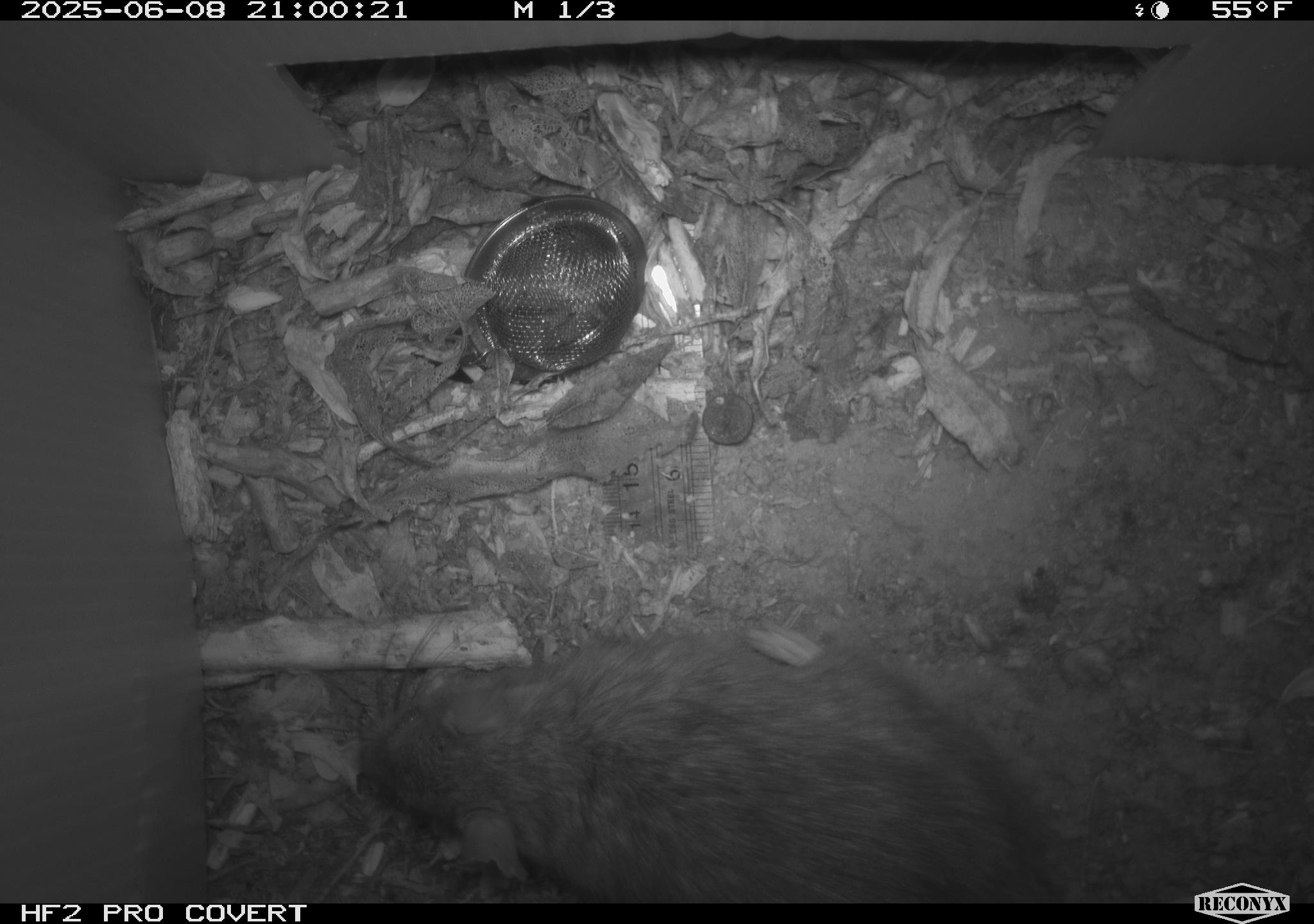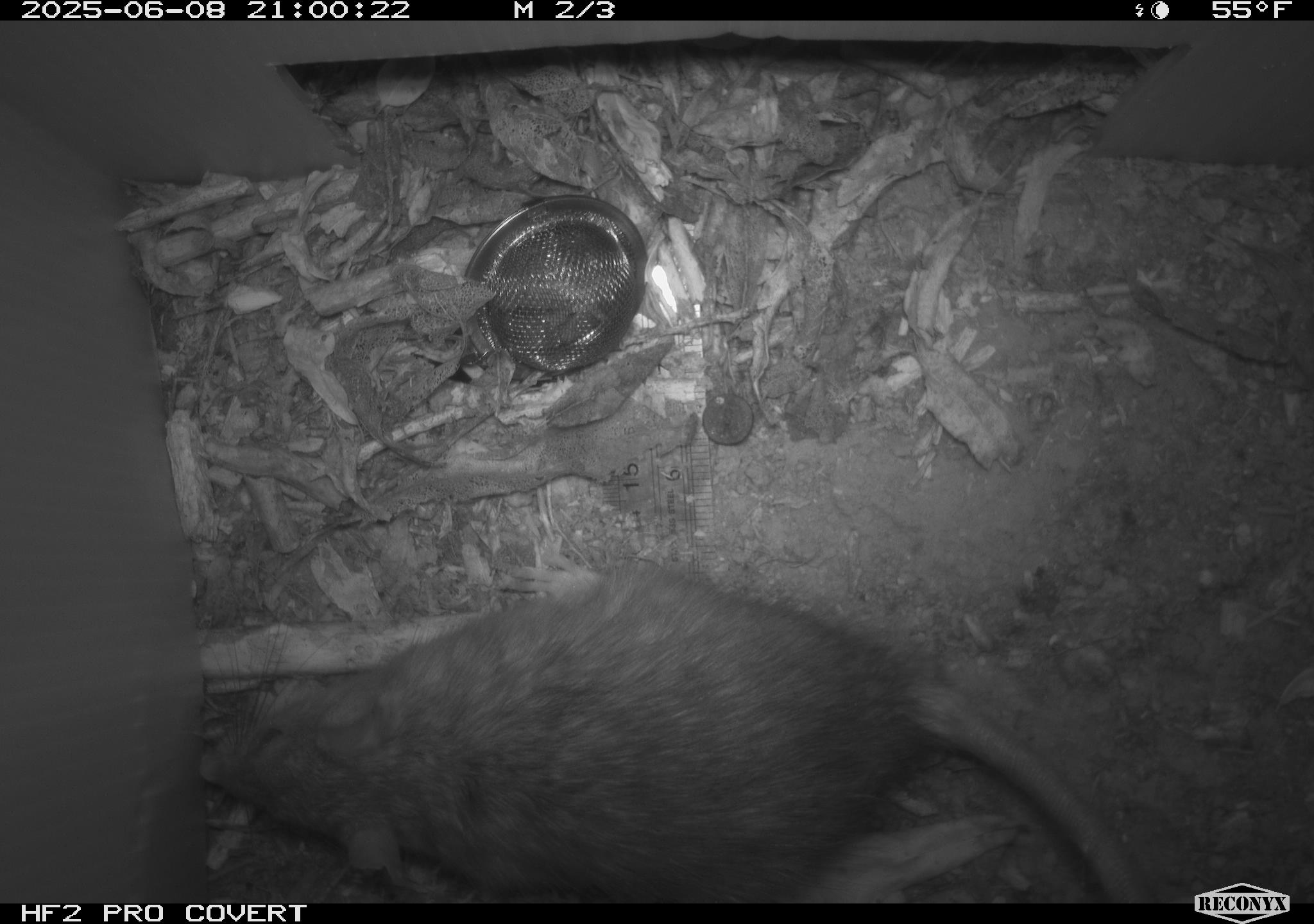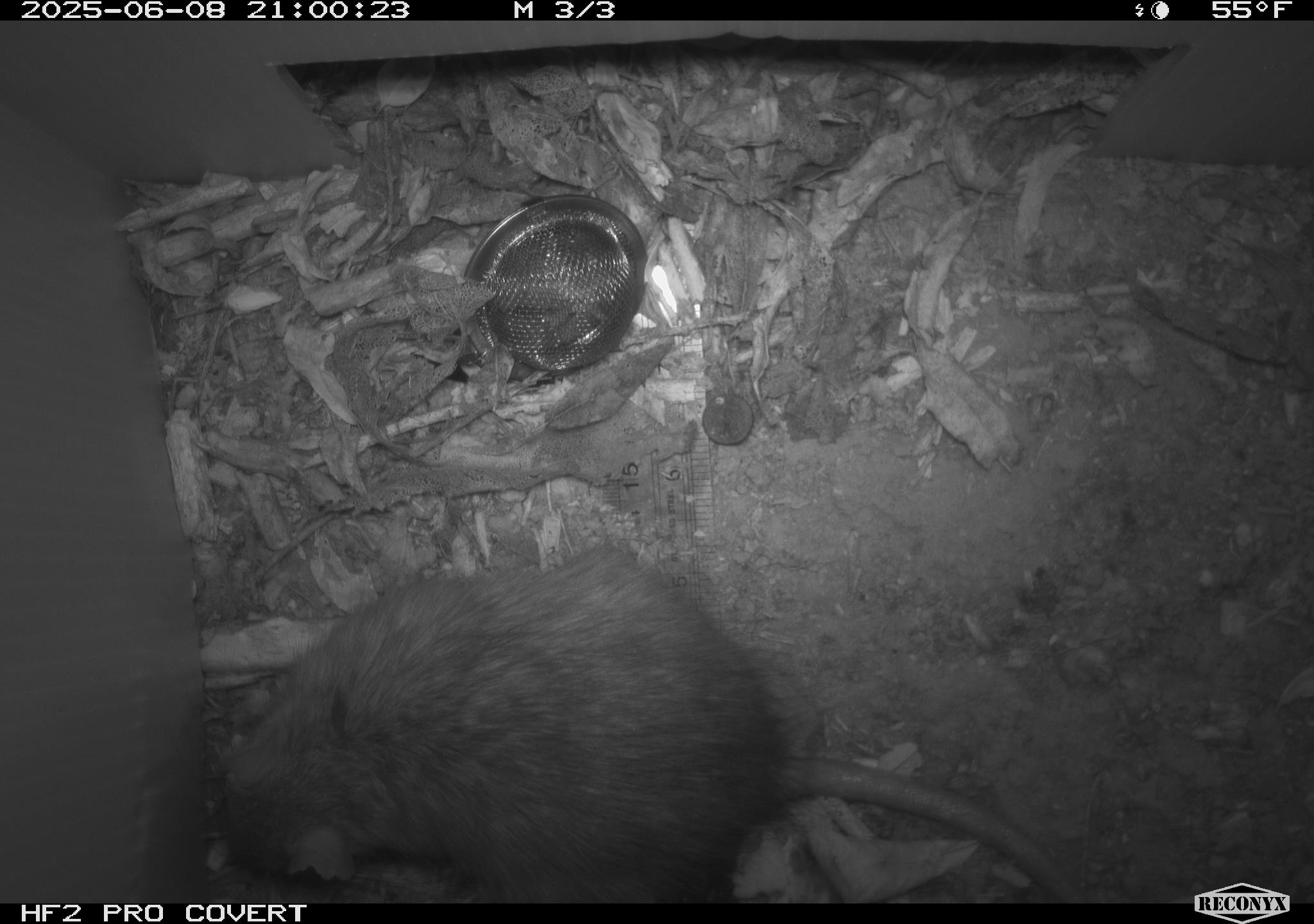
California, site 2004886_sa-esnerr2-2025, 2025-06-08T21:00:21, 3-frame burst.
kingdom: Animalia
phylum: Chordata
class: Mammalia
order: Rodentia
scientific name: Rodentia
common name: rodent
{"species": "rodent (Rodentia)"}